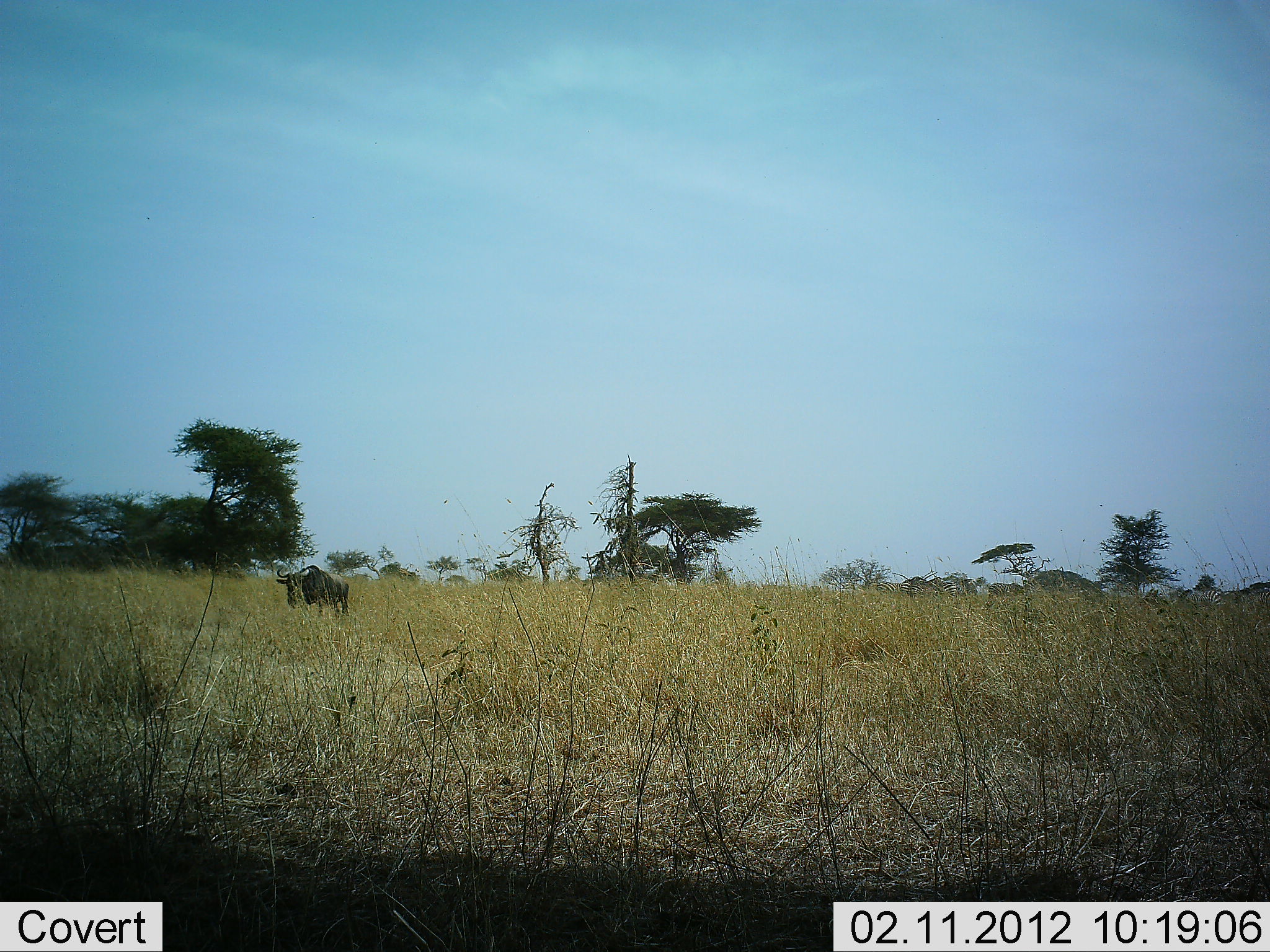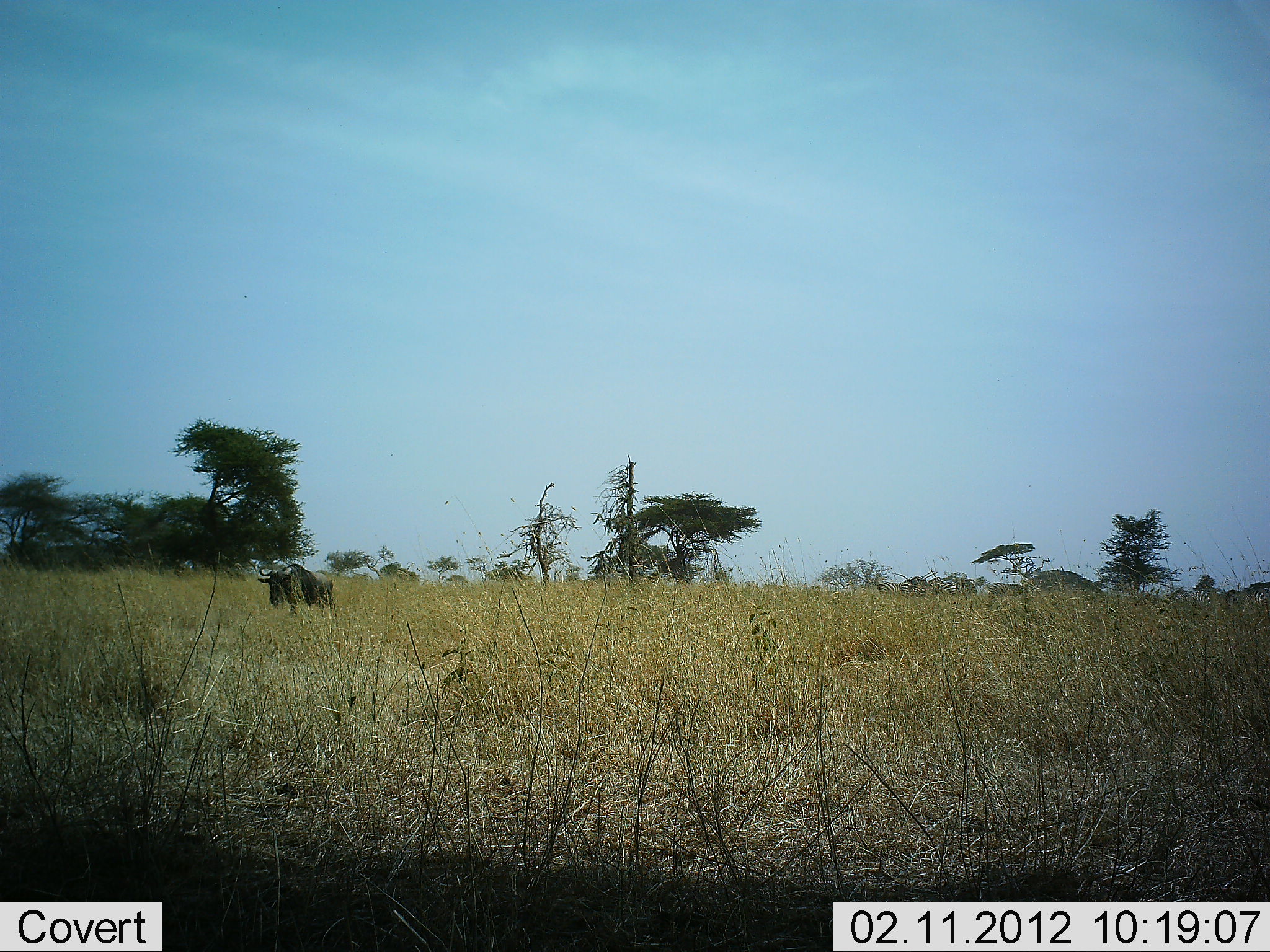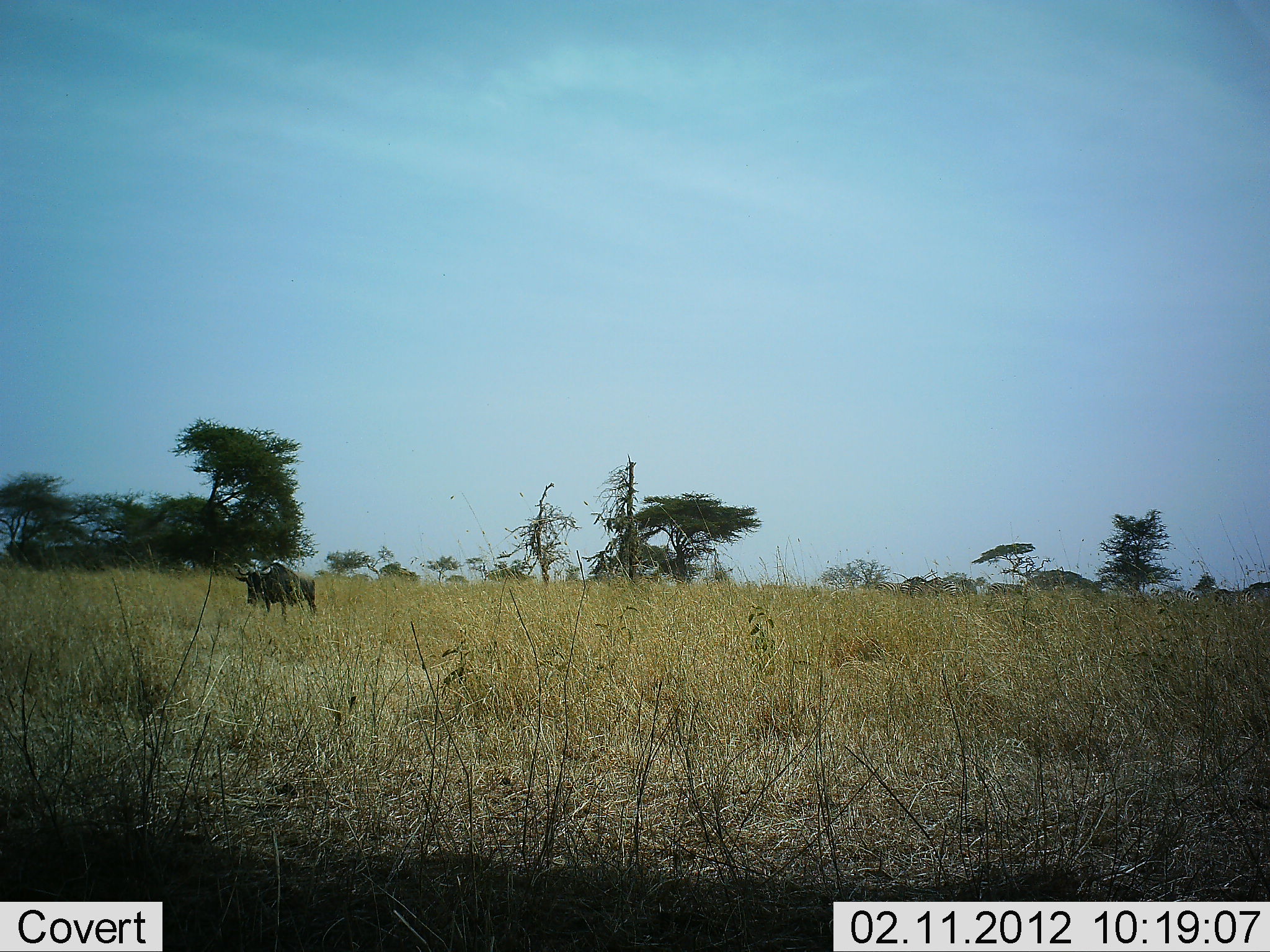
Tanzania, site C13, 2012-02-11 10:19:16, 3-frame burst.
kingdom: Animalia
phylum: Chordata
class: Mammalia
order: Artiodactyla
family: Bovidae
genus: Connochaetes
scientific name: Connochaetes taurinus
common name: blue wildebeest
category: wildebeest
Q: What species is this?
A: Wildebeest (blue wildebeest) (Connochaetes taurinus).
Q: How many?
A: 1.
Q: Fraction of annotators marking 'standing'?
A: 18%.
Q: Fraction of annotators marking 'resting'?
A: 0%.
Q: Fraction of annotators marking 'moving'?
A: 82%.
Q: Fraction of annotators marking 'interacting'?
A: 0%.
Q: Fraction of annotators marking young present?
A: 0%.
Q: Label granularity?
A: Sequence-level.